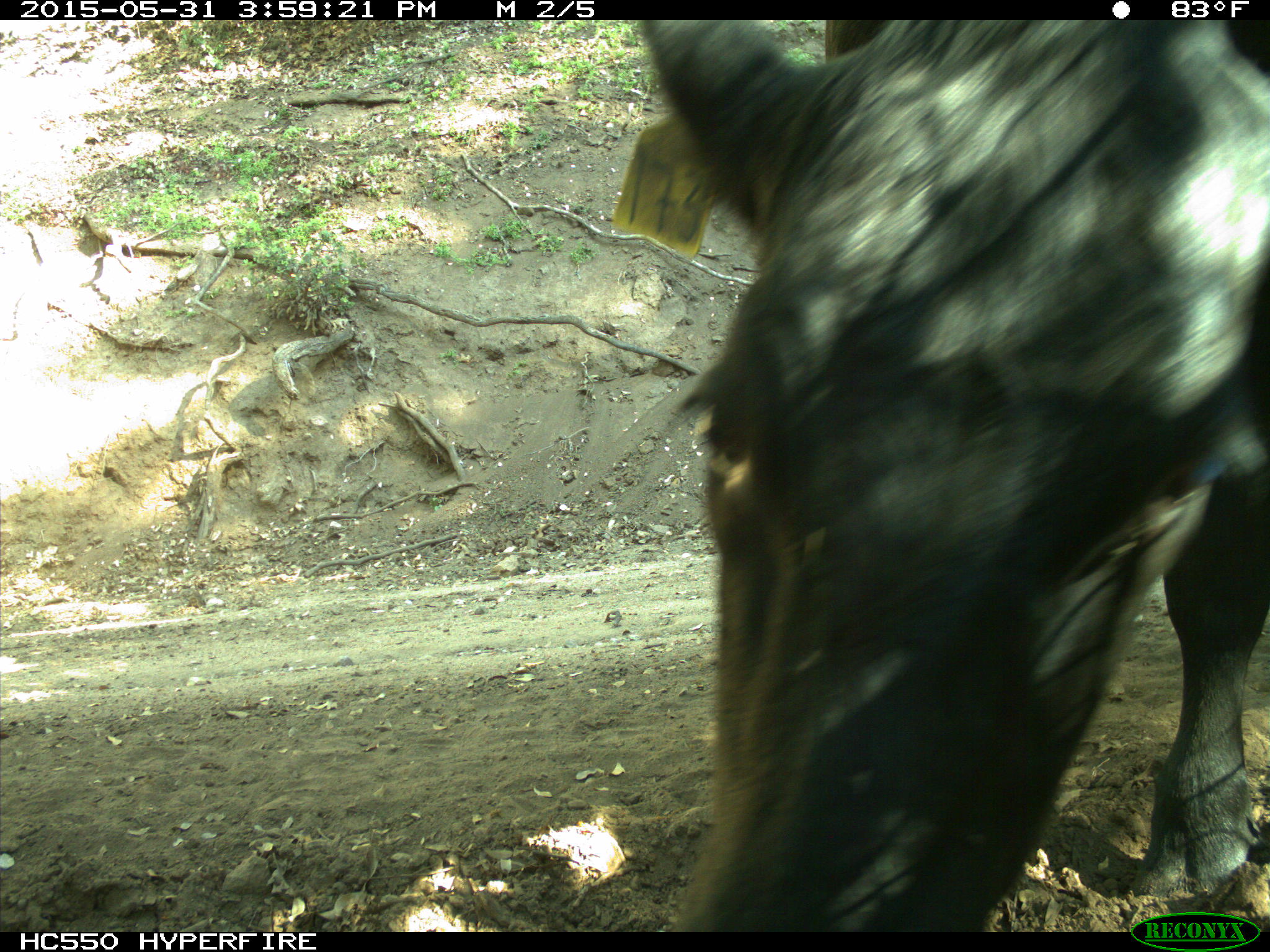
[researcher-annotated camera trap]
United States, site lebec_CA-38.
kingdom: Animalia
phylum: Chordata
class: Mammalia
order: Artiodactyla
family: Bovidae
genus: Bos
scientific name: Bos taurus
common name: domestic cow